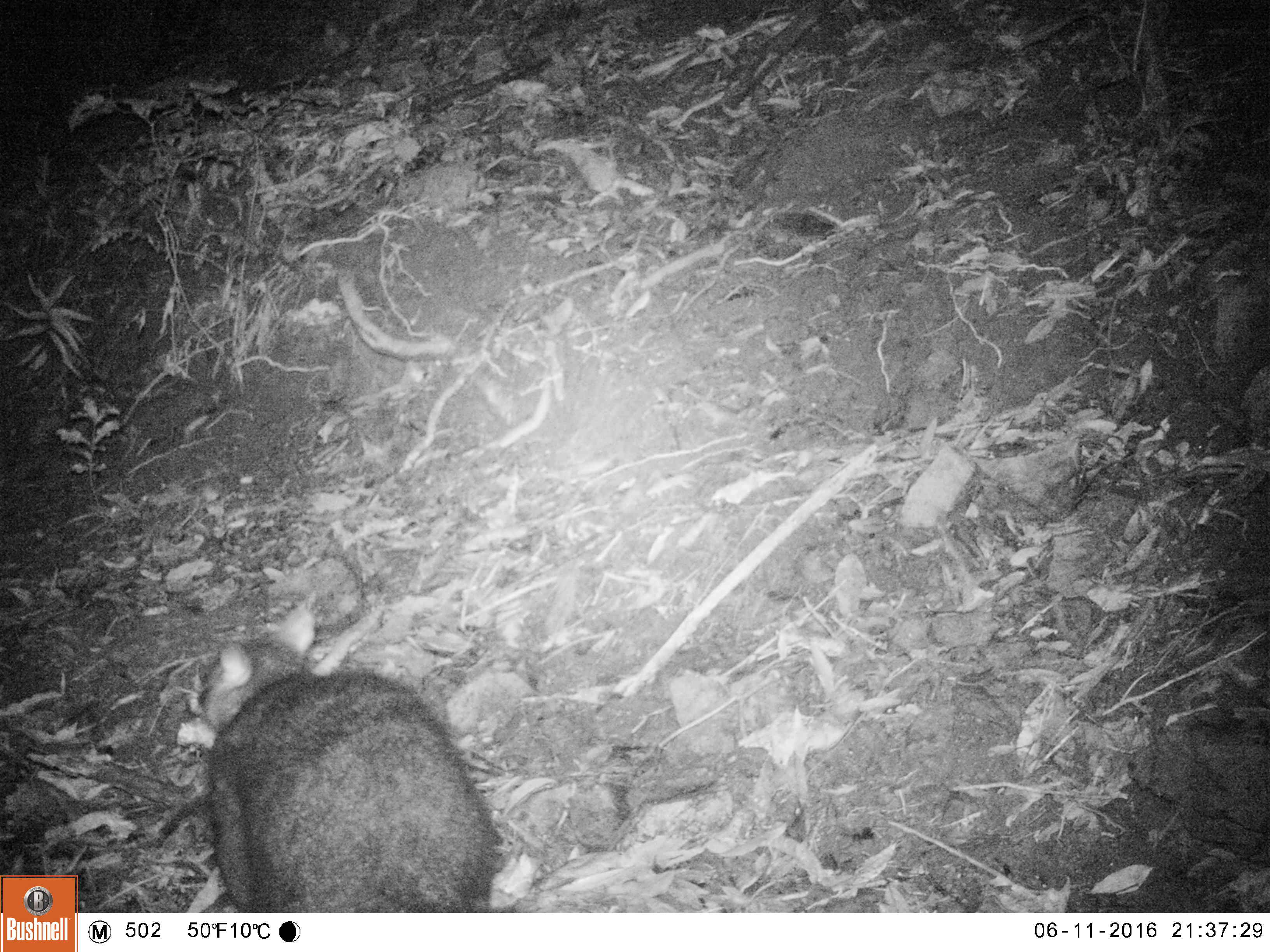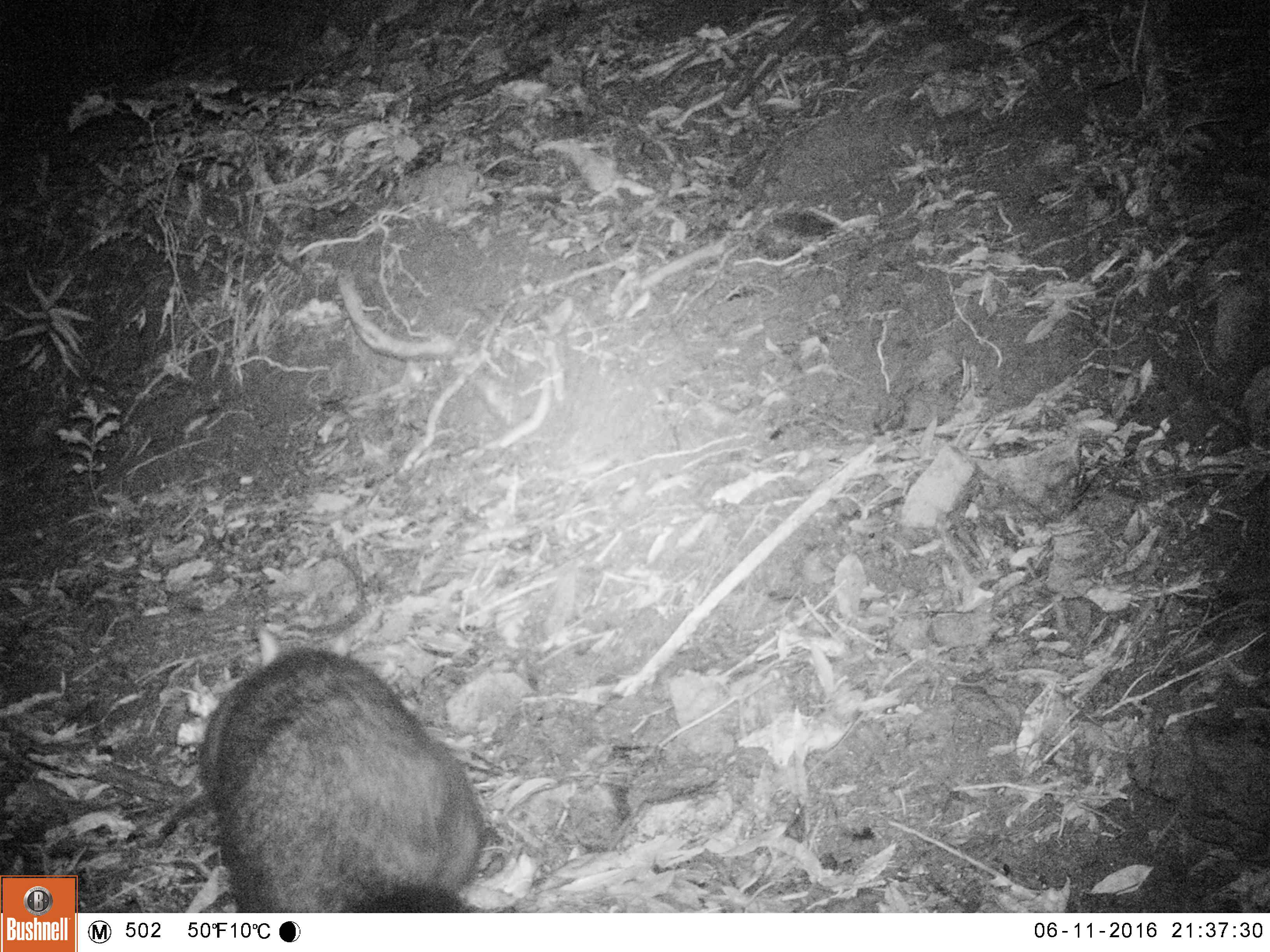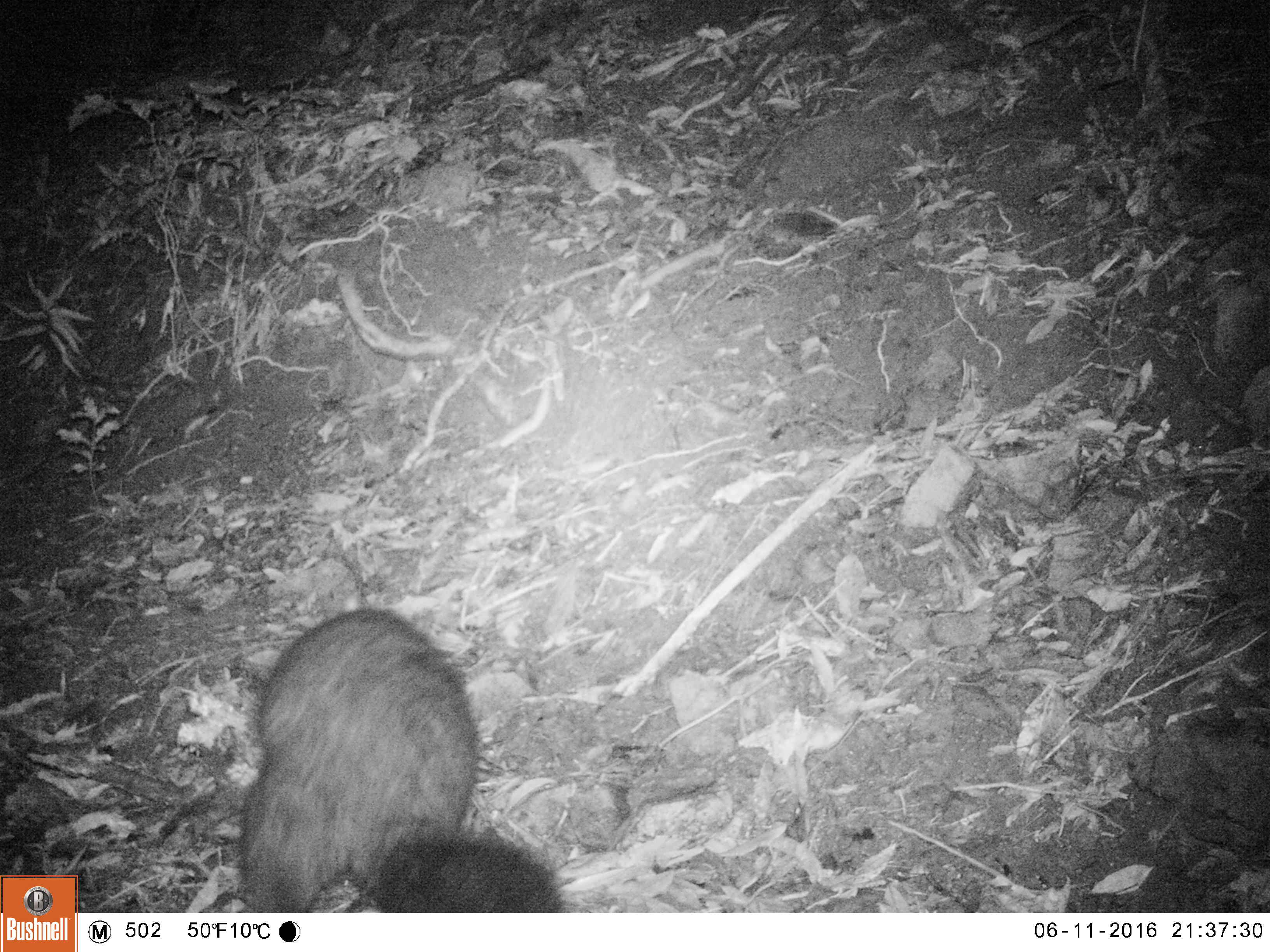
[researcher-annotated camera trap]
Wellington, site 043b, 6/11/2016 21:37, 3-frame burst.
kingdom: Animalia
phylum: Chordata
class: Mammalia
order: Didelphimorphia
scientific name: Didelphimorphia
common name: possum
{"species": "possum (Didelphimorphia)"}